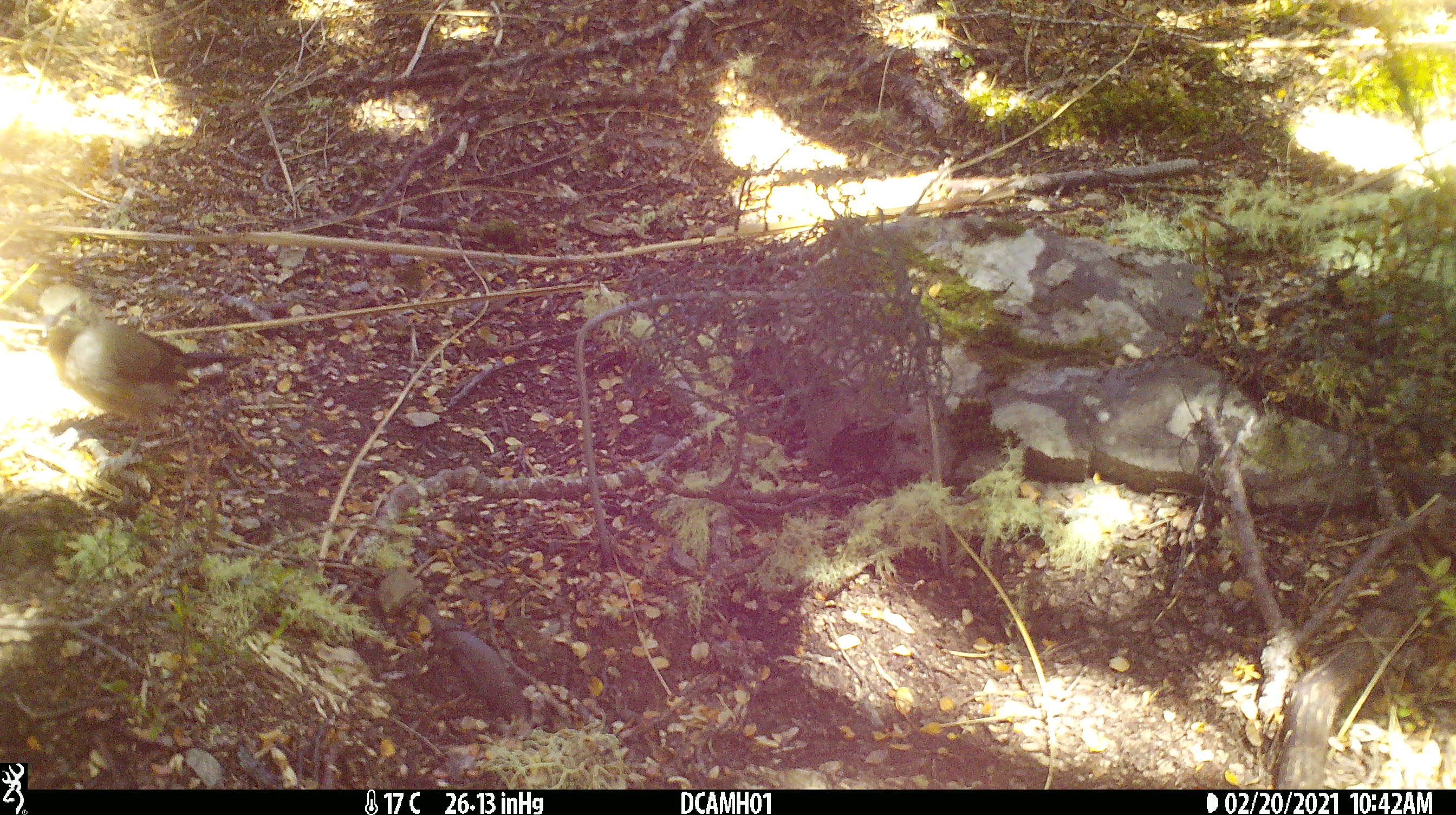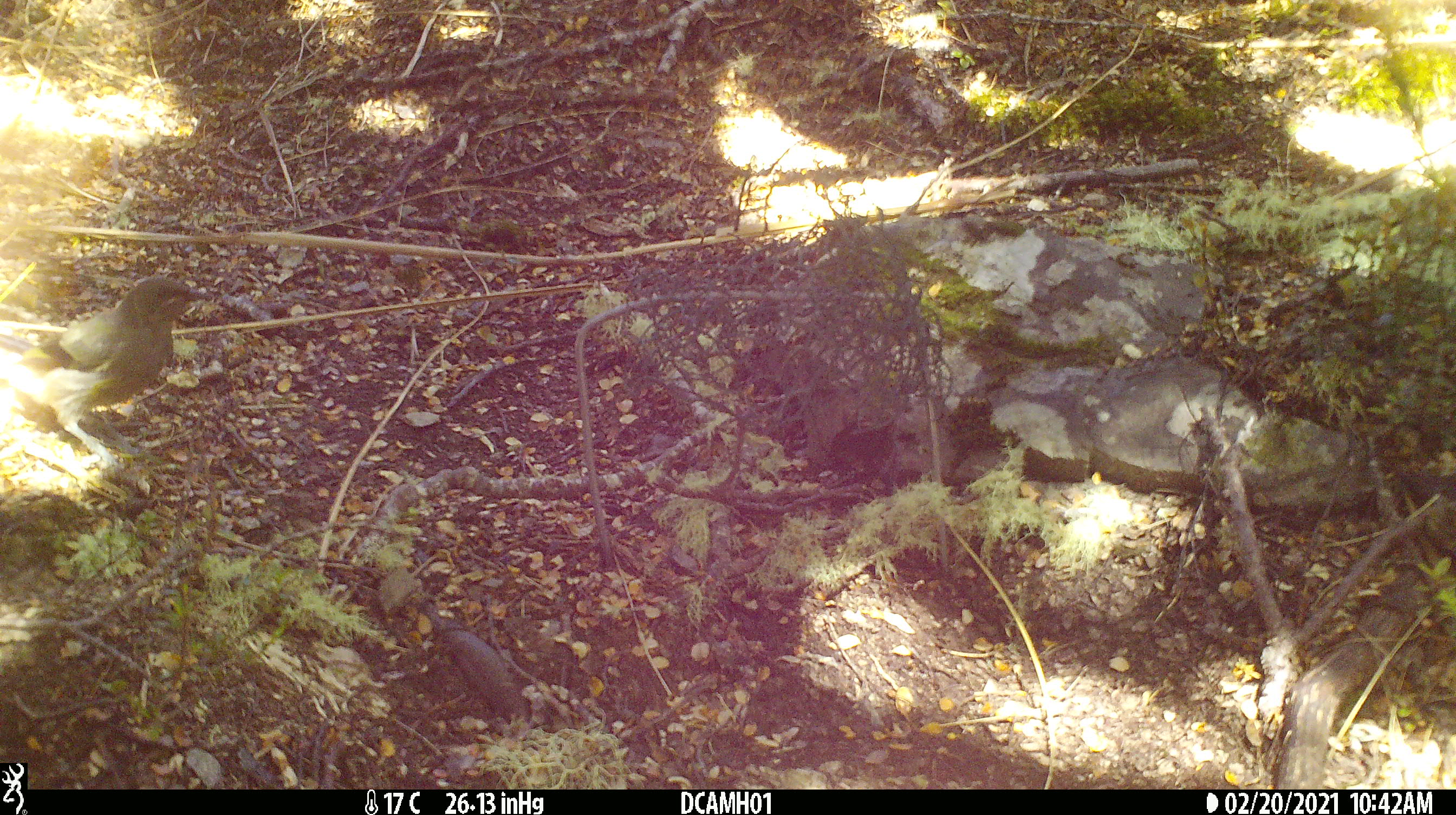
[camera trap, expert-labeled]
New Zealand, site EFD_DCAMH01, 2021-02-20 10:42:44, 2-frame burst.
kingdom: Animalia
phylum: Chordata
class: Aves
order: Passeriformes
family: Meliphagidae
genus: Anthornis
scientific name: Anthornis melanura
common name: new zealand bellbird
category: bellbird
Bellbird (new zealand bellbird) (Anthornis melanura).